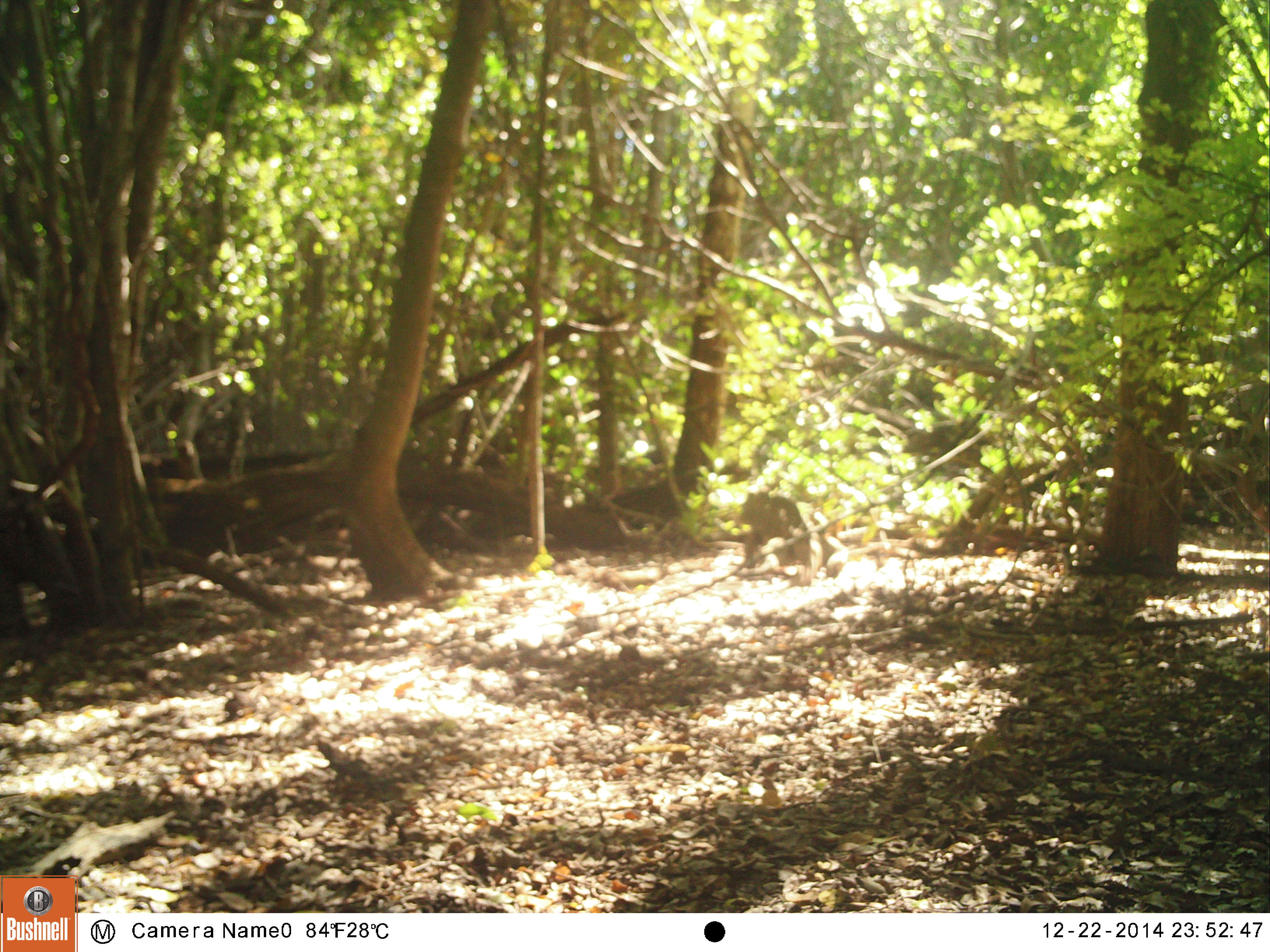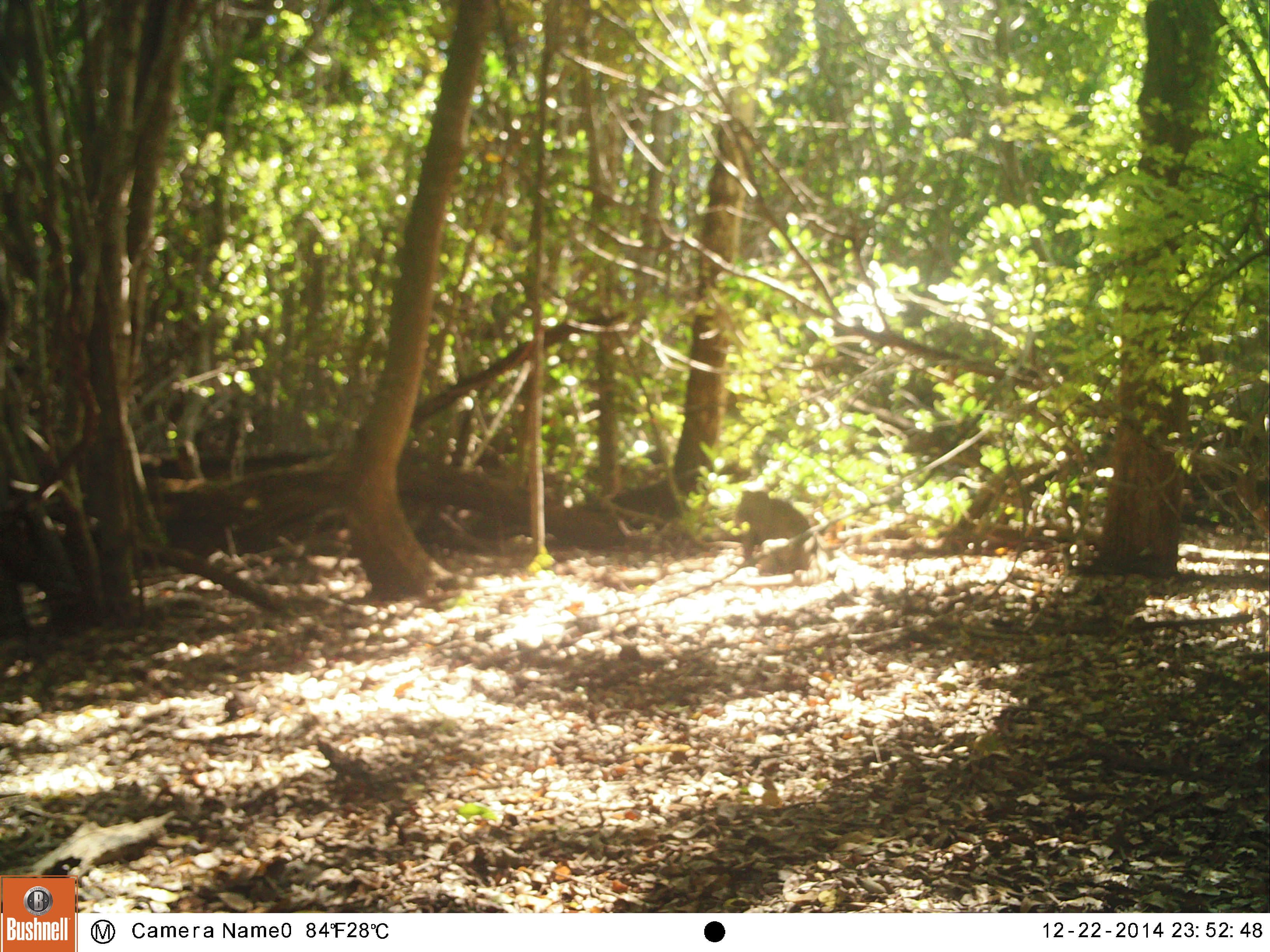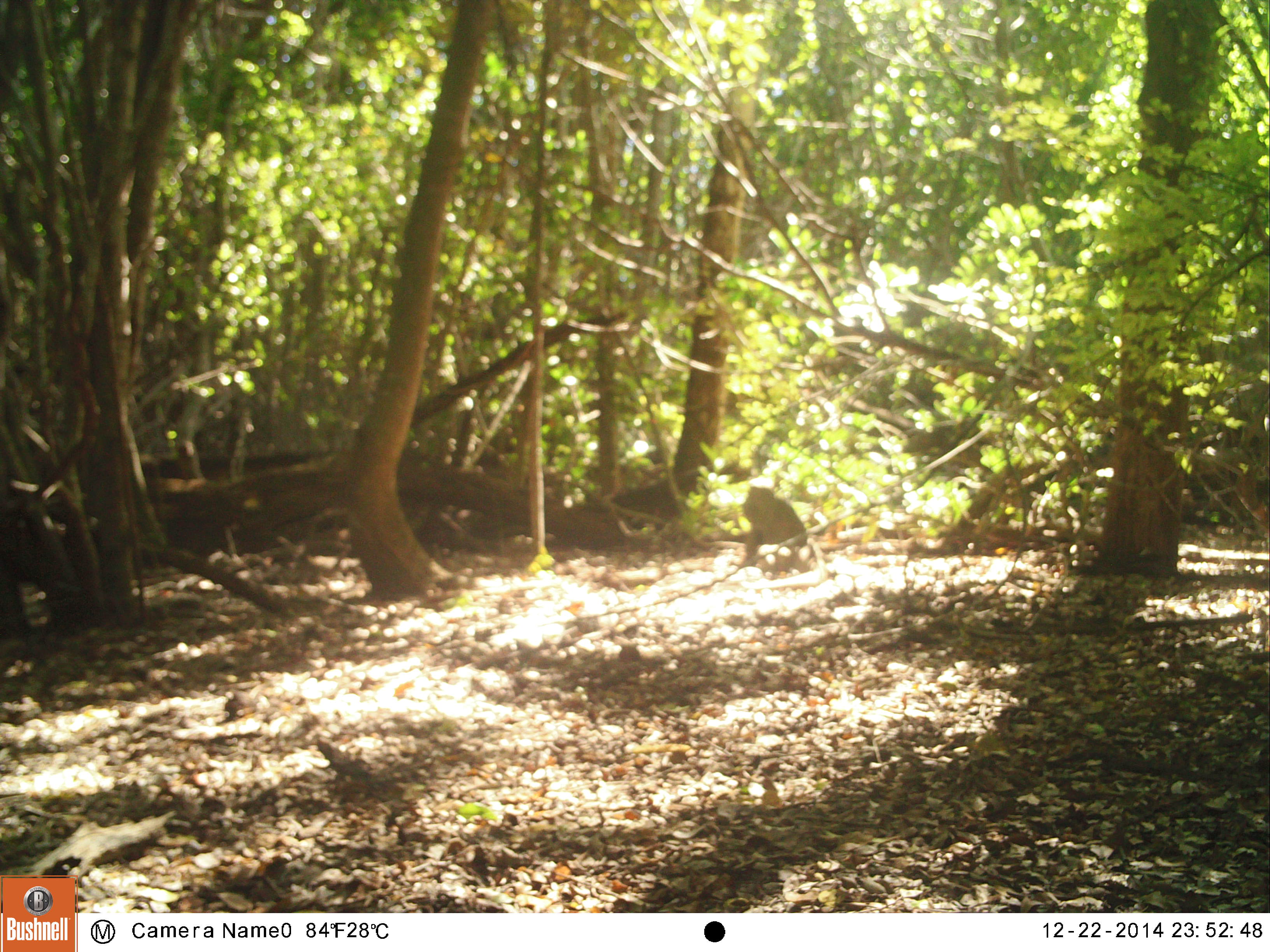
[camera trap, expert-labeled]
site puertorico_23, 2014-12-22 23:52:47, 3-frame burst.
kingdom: Animalia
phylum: Chordata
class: Reptilia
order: Squamata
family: Iguanidae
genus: Iguana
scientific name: Iguana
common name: typical iguanas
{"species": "Iguana (typical iguanas)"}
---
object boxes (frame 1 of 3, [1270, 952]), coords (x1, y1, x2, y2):
iguana: (721, 490, 840, 581)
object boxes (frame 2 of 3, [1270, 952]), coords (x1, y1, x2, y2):
iguana: (730, 486, 829, 576)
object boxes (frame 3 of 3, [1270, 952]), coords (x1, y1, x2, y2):
iguana: (733, 484, 819, 576)